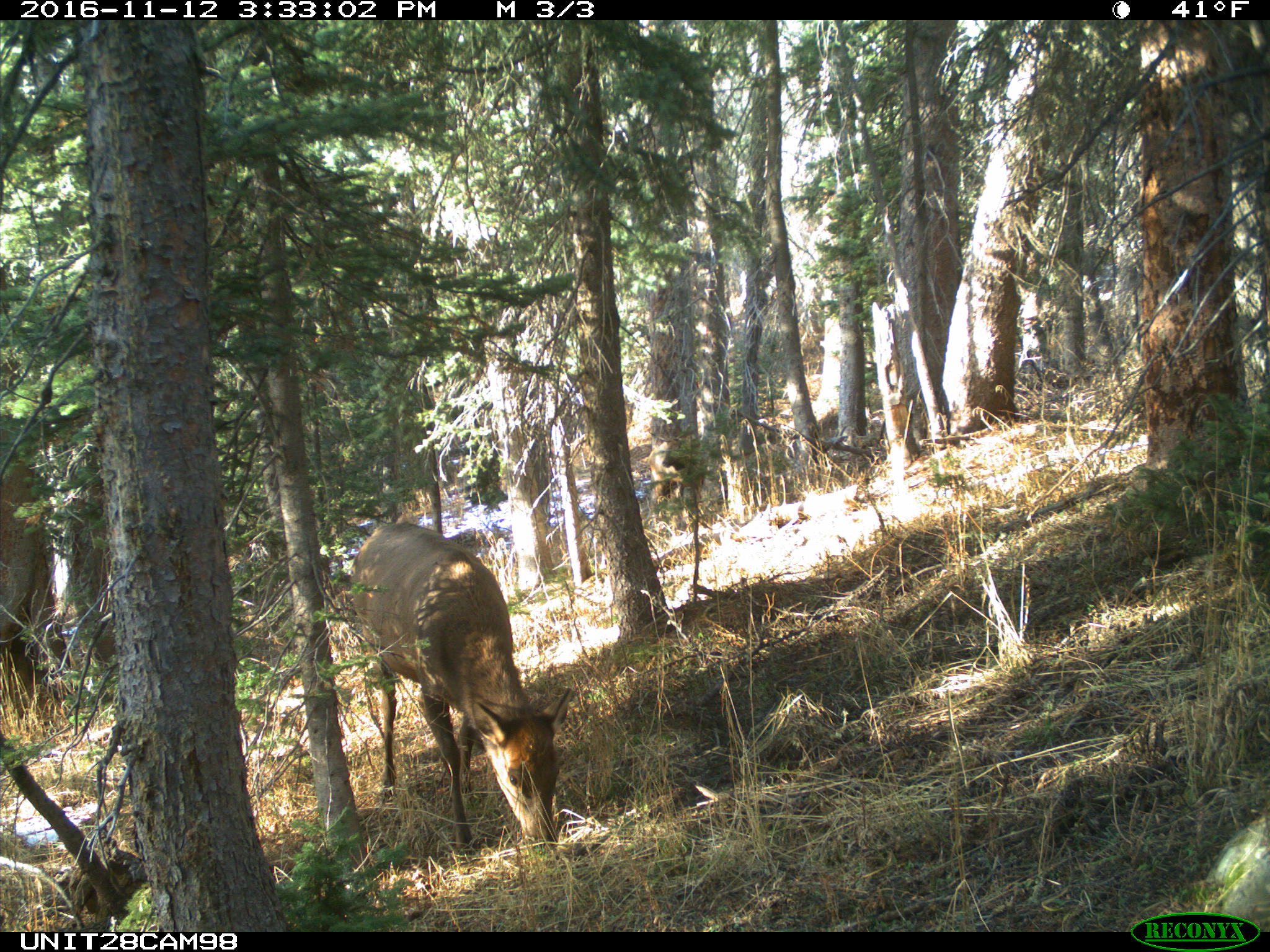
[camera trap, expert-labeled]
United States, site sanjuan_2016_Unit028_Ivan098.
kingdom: Animalia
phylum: Chordata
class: Mammalia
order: Artiodactyla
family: Cervidae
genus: Cervus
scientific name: Cervus elaphus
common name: red deer